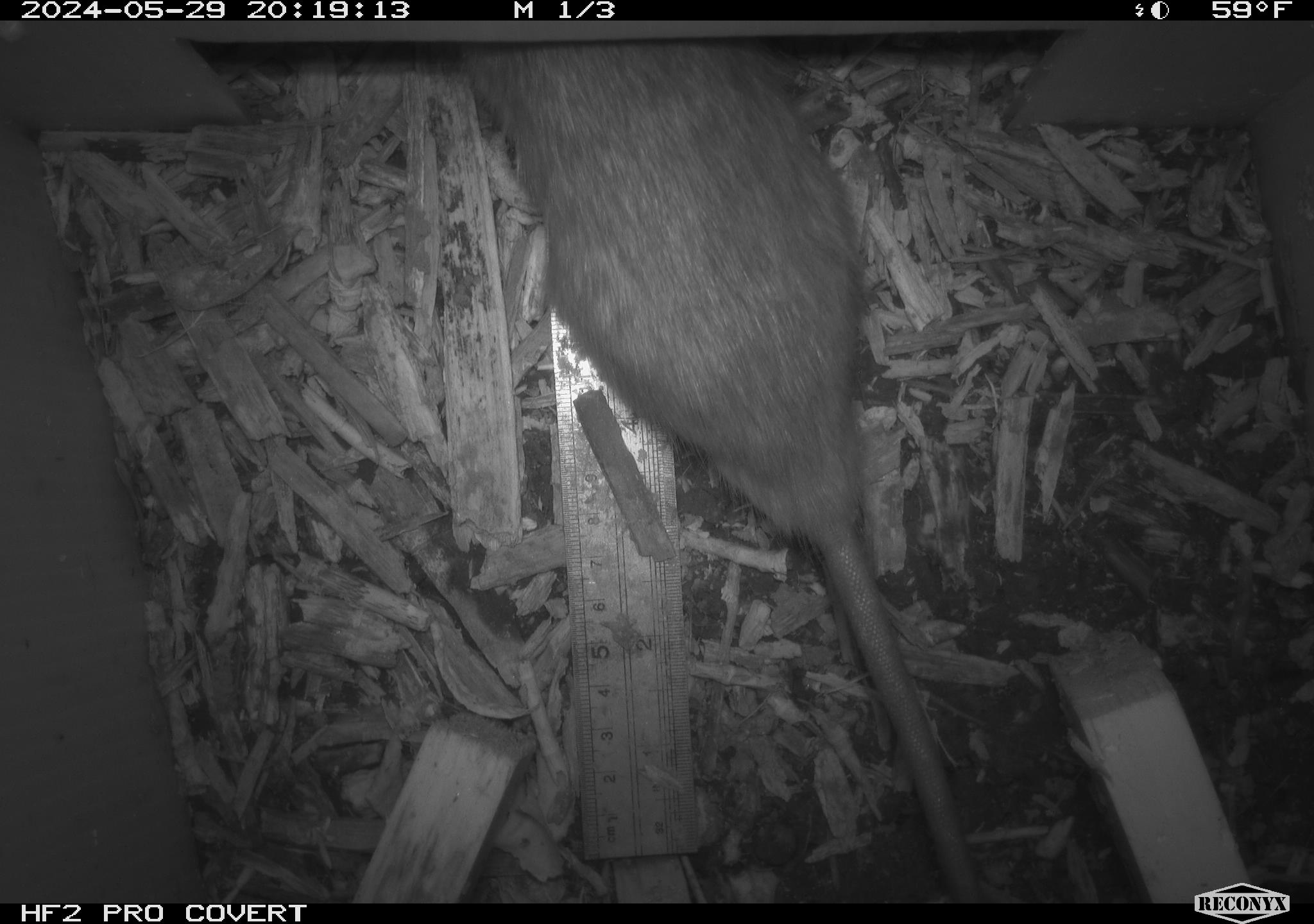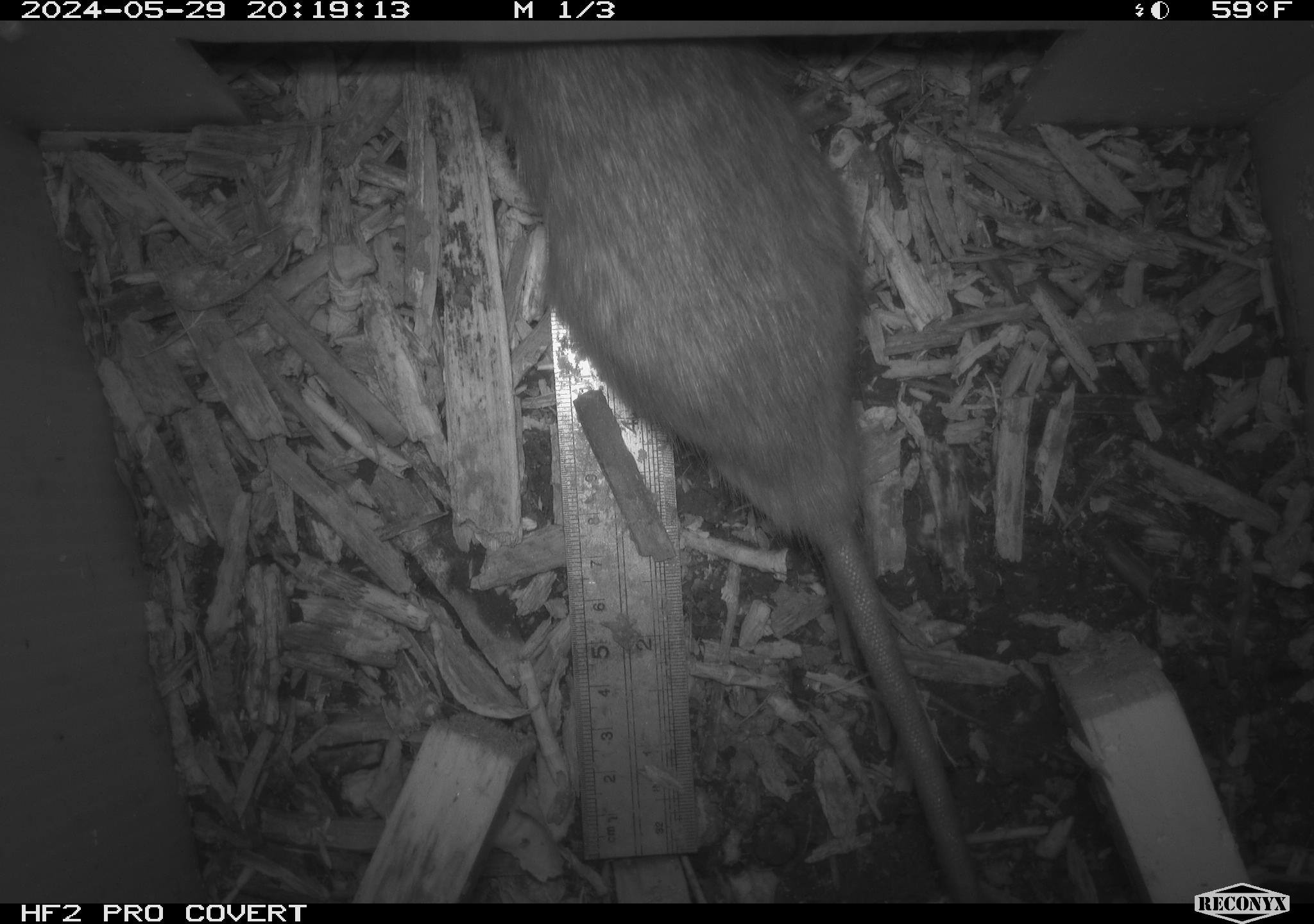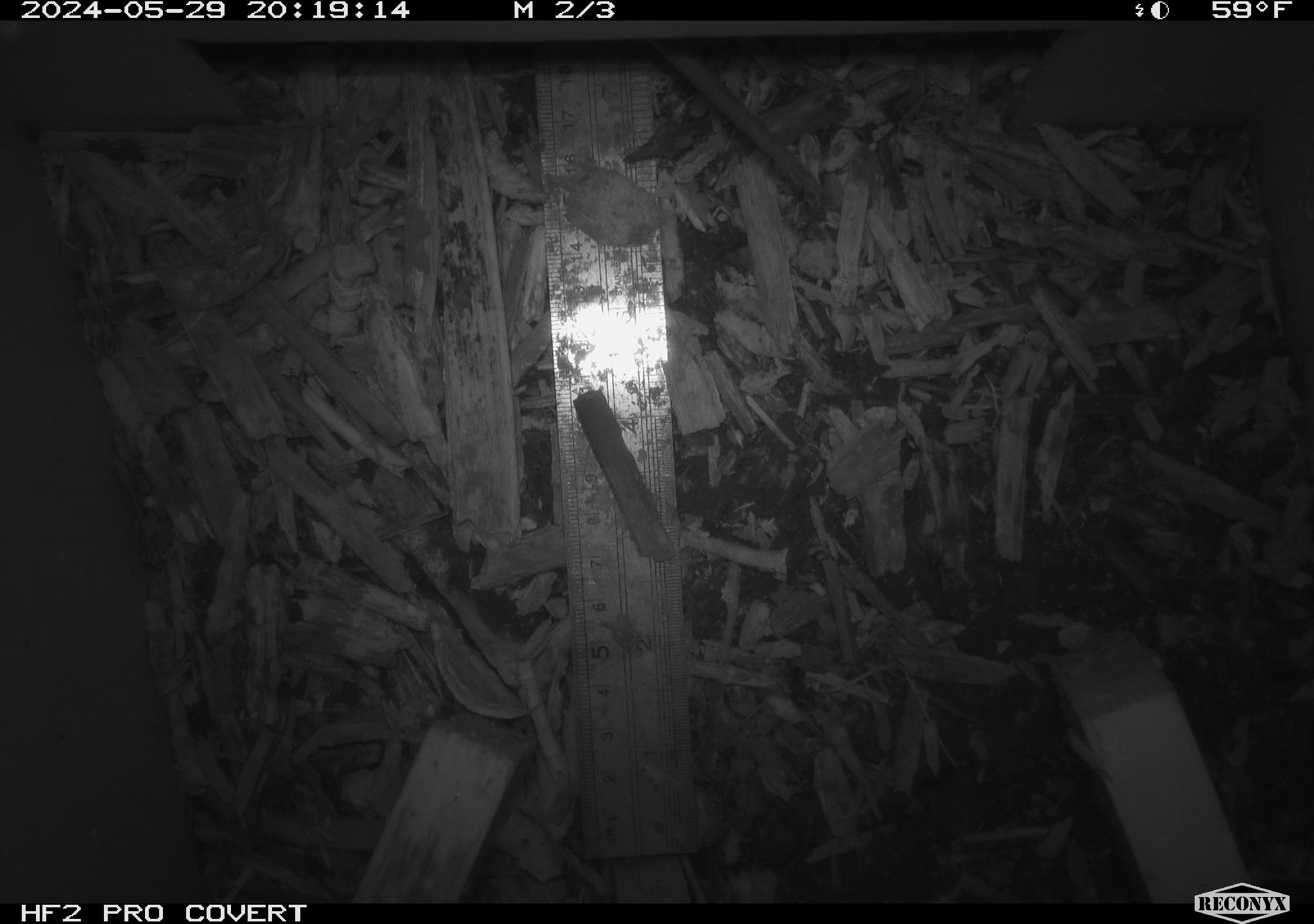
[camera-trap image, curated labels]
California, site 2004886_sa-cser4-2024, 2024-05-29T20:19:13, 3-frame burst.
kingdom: Animalia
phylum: Chordata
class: Mammalia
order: Rodentia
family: Muridae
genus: Rattus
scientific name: Rattus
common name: rat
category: rattus species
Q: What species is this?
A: Rattus species (rat) (Rattus).